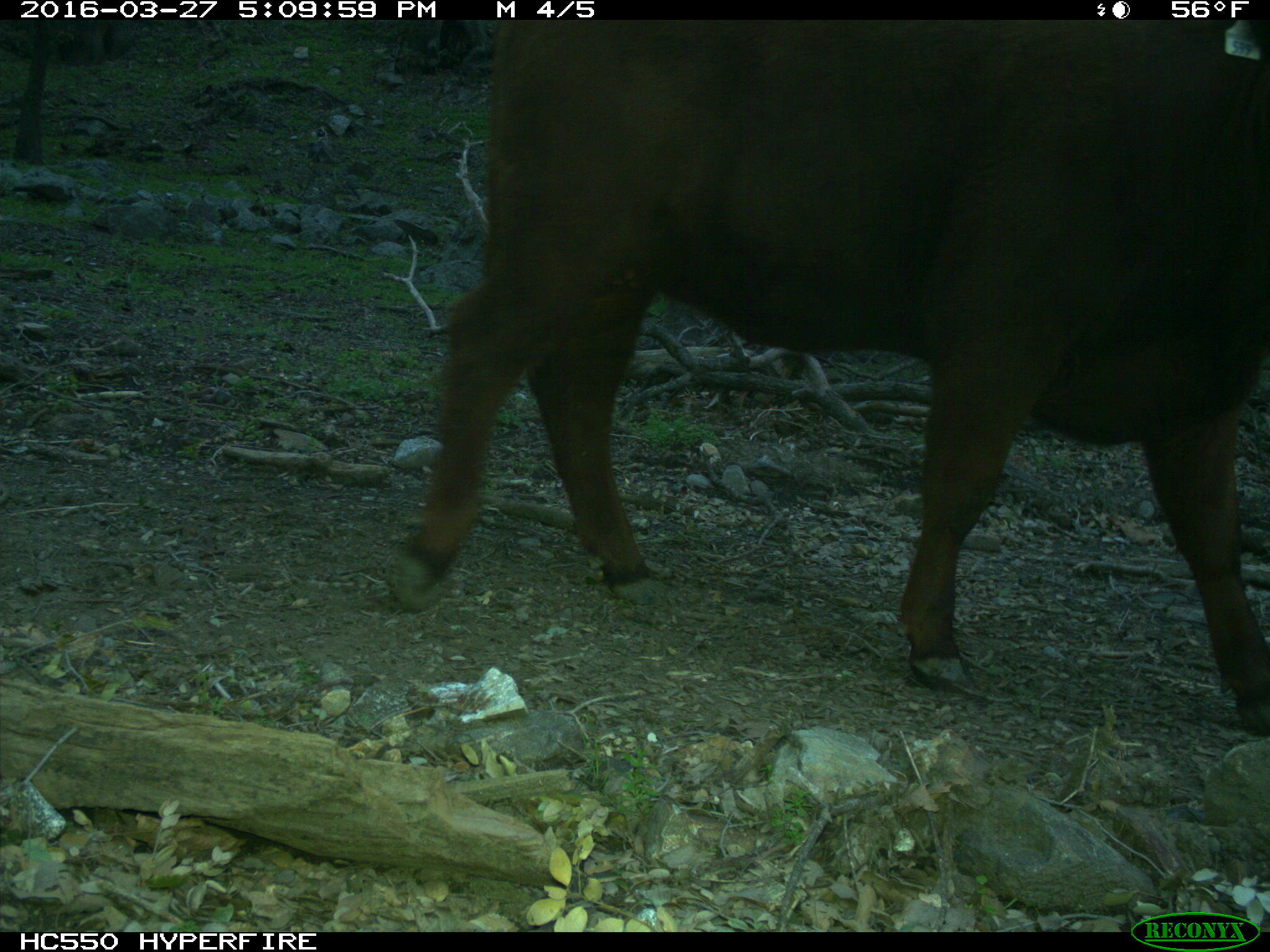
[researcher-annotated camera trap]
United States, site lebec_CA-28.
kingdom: Animalia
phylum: Chordata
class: Mammalia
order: Artiodactyla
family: Bovidae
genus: Bos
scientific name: Bos taurus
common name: domestic cow